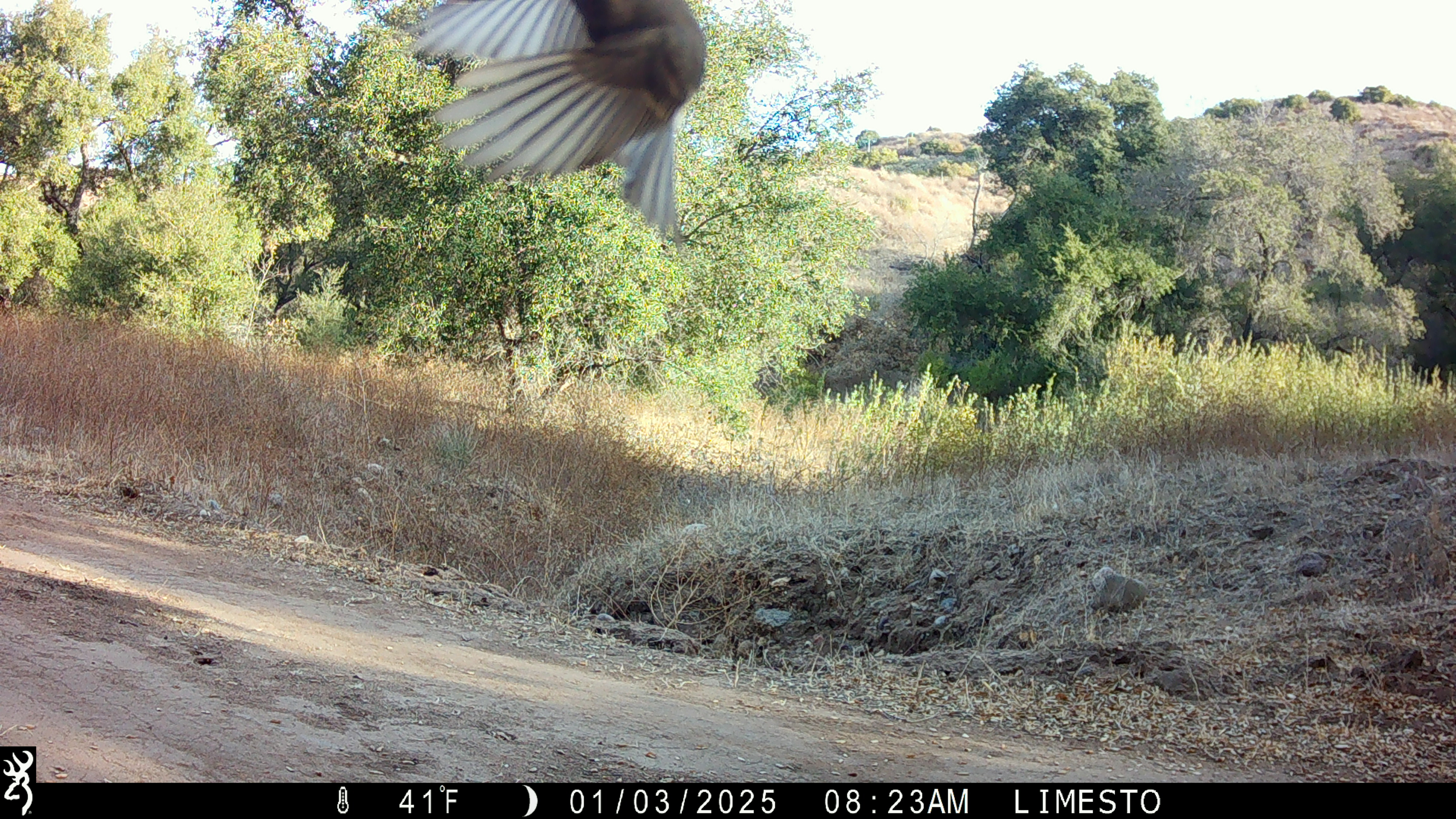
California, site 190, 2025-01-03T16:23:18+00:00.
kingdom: Animalia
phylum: Chordata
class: Aves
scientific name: Aves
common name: bird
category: unknown bird